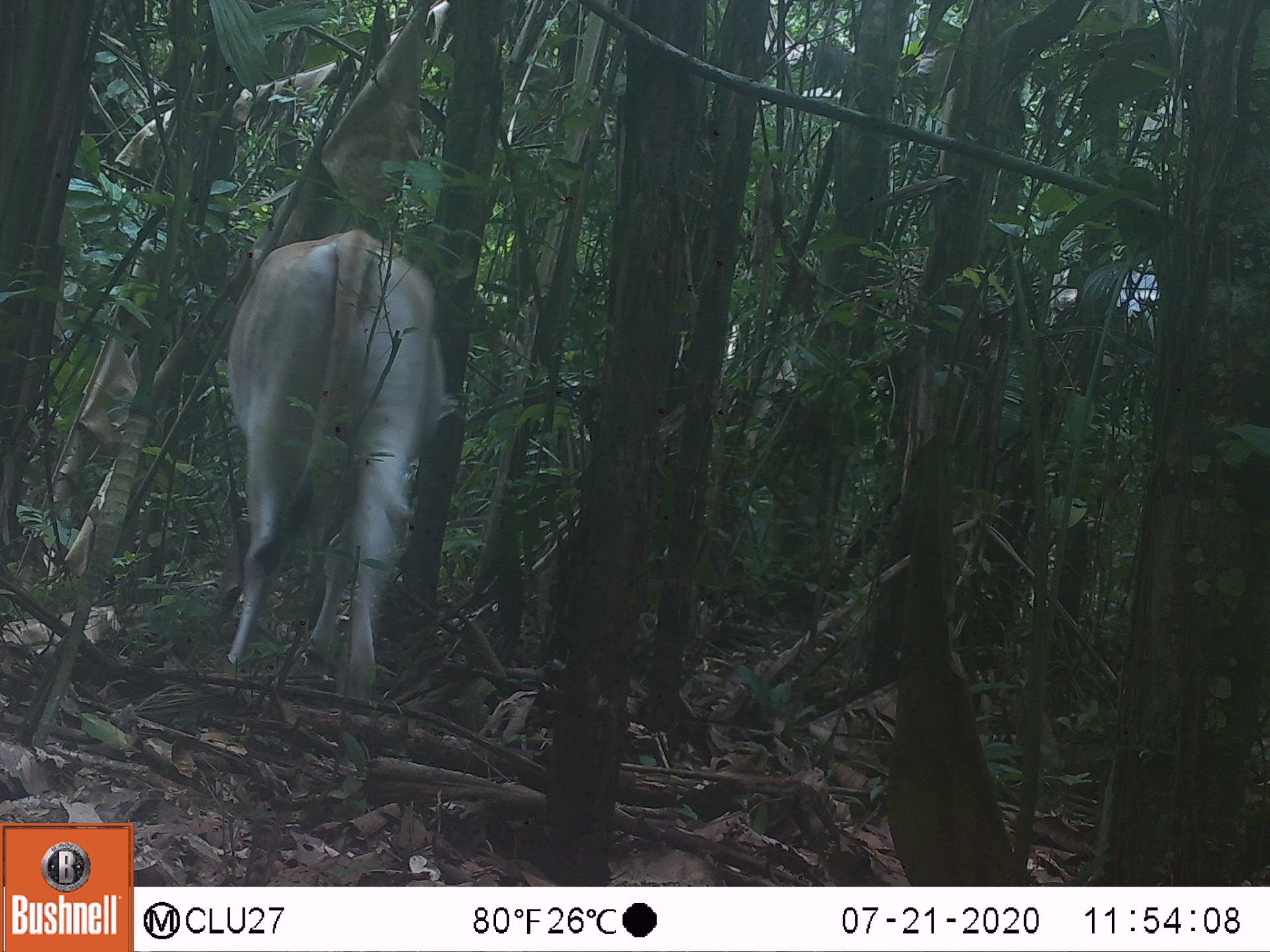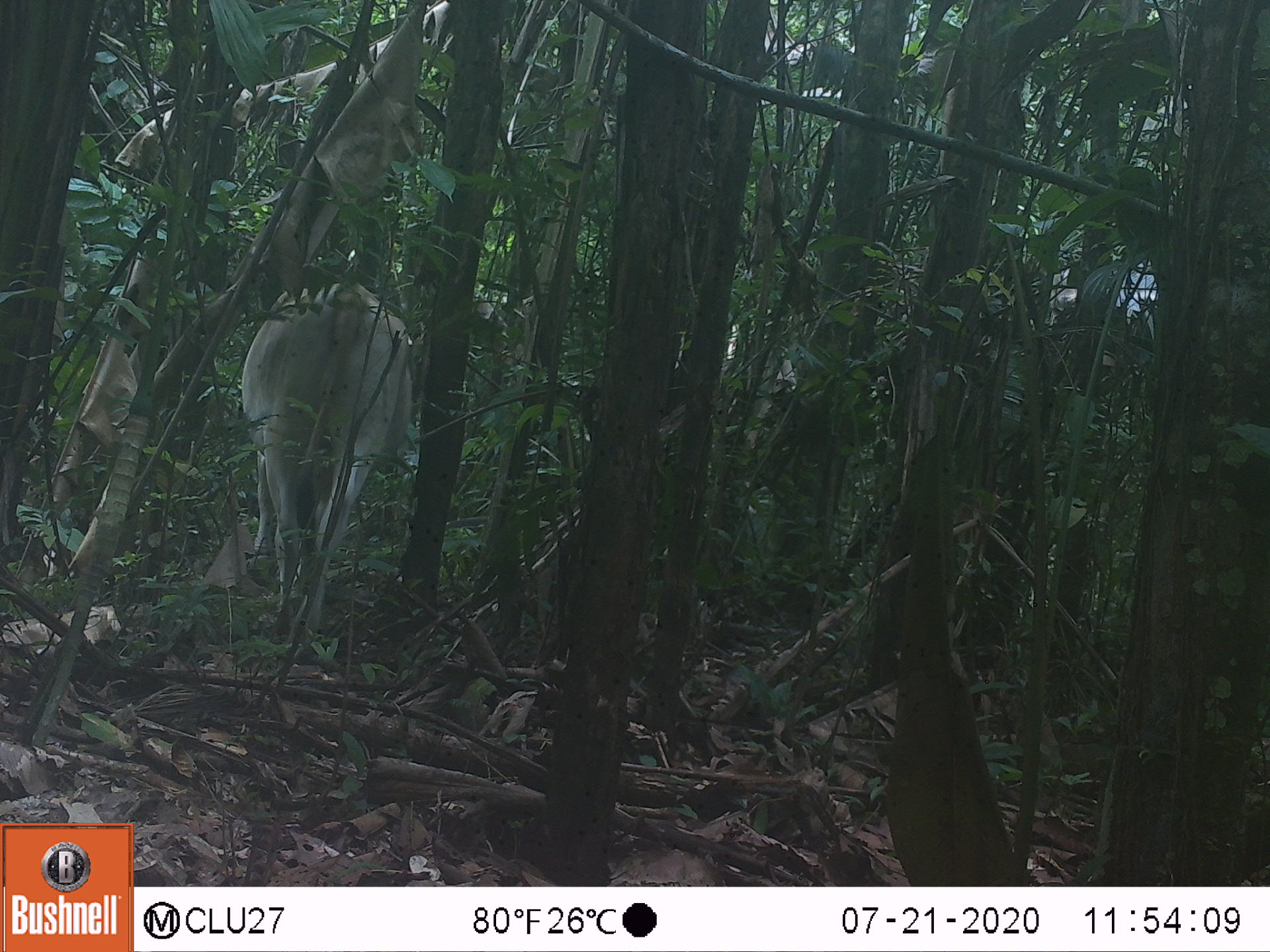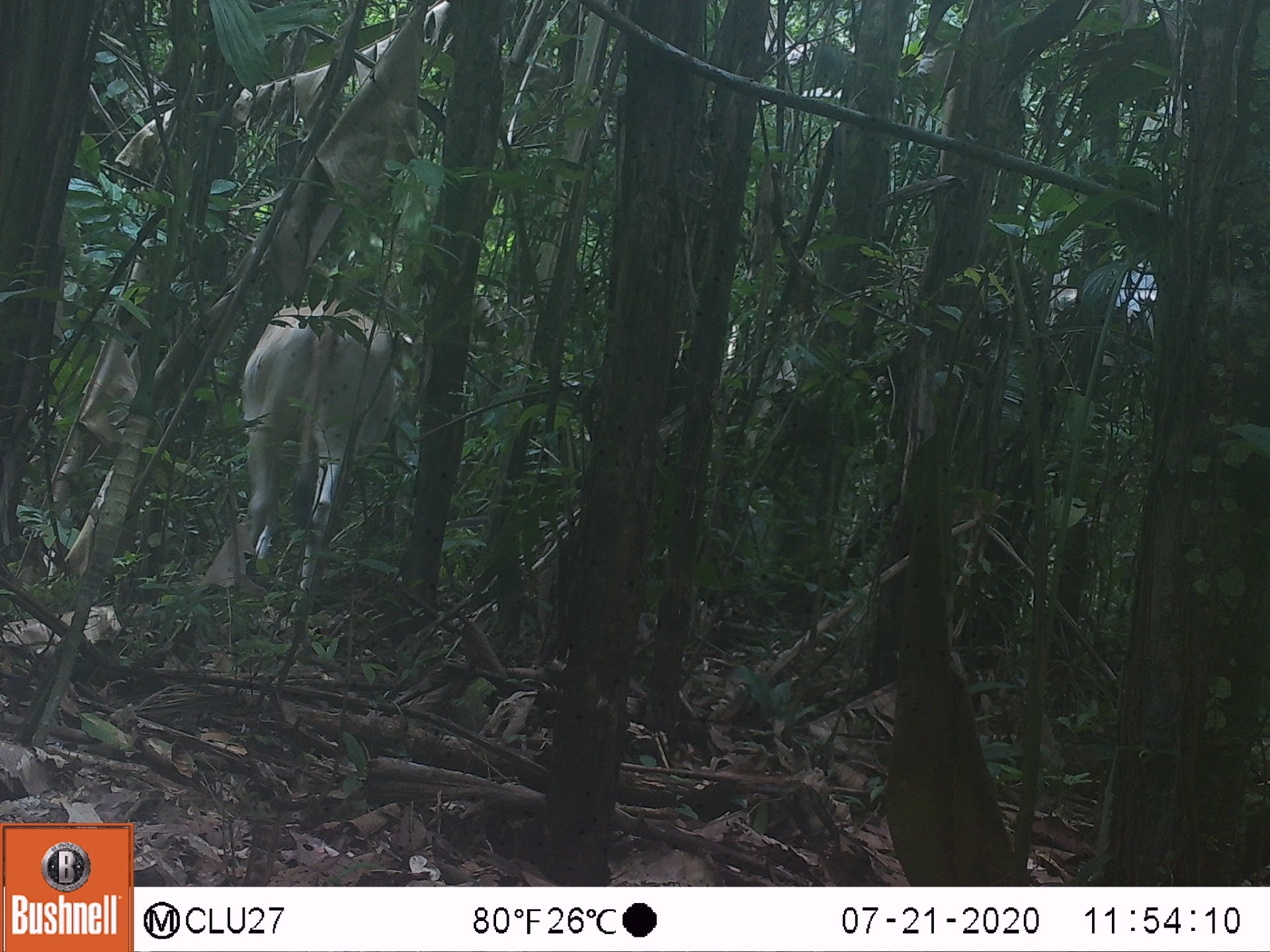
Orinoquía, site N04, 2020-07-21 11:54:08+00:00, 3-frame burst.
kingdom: Animalia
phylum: Chordata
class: Mammalia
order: Artiodactyla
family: Bovidae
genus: Bos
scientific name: Bos taurus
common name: cow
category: cattle